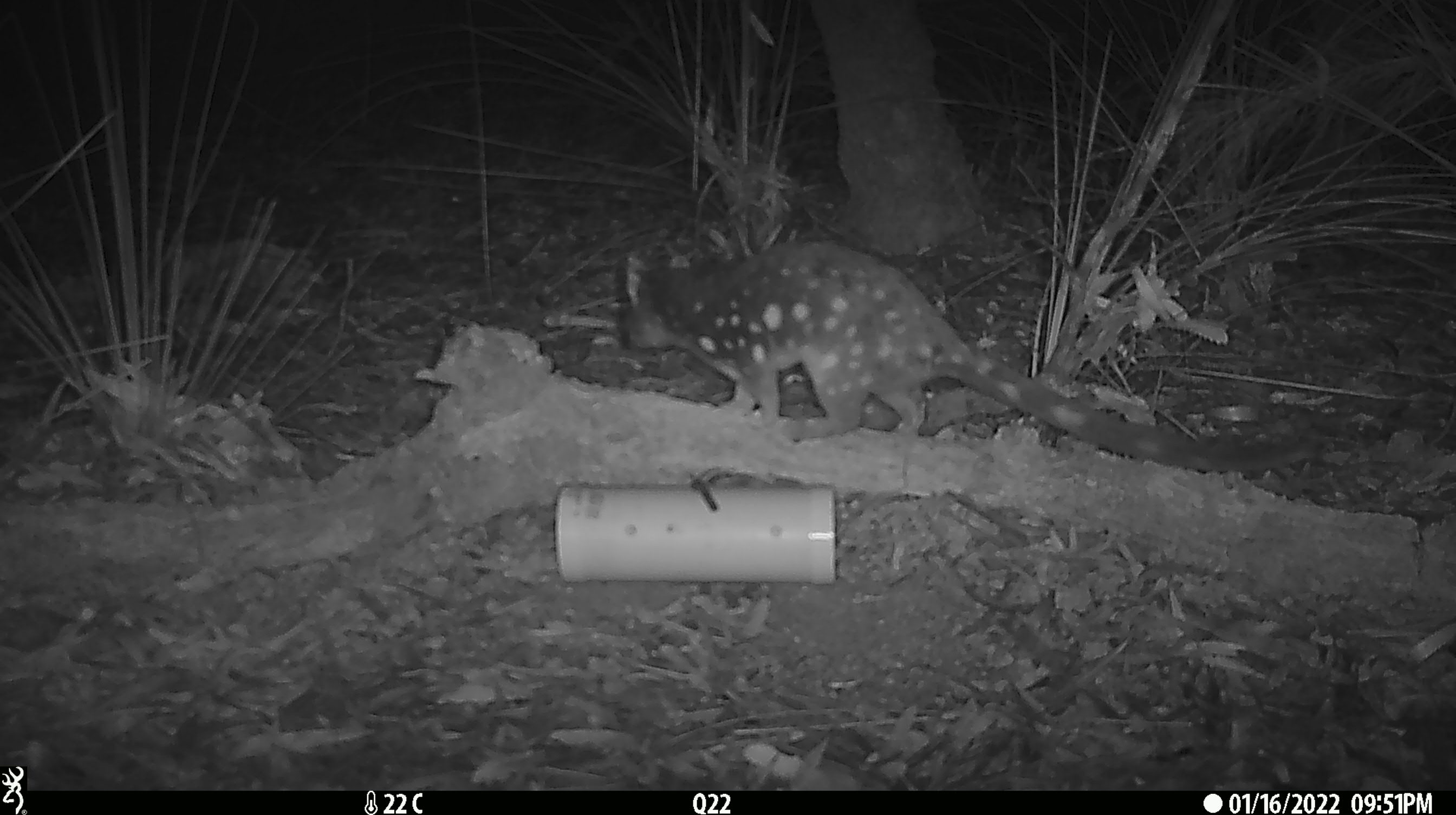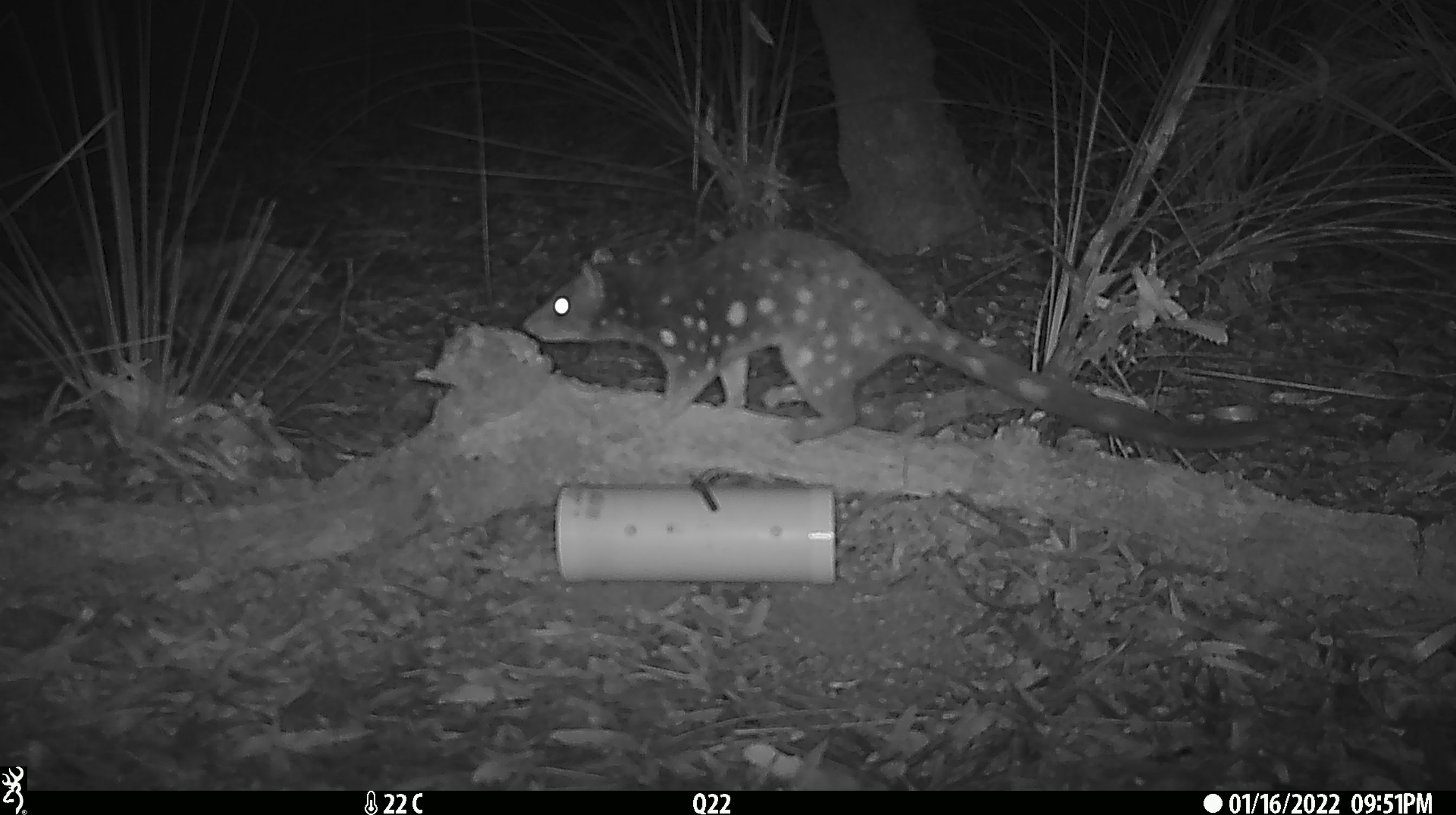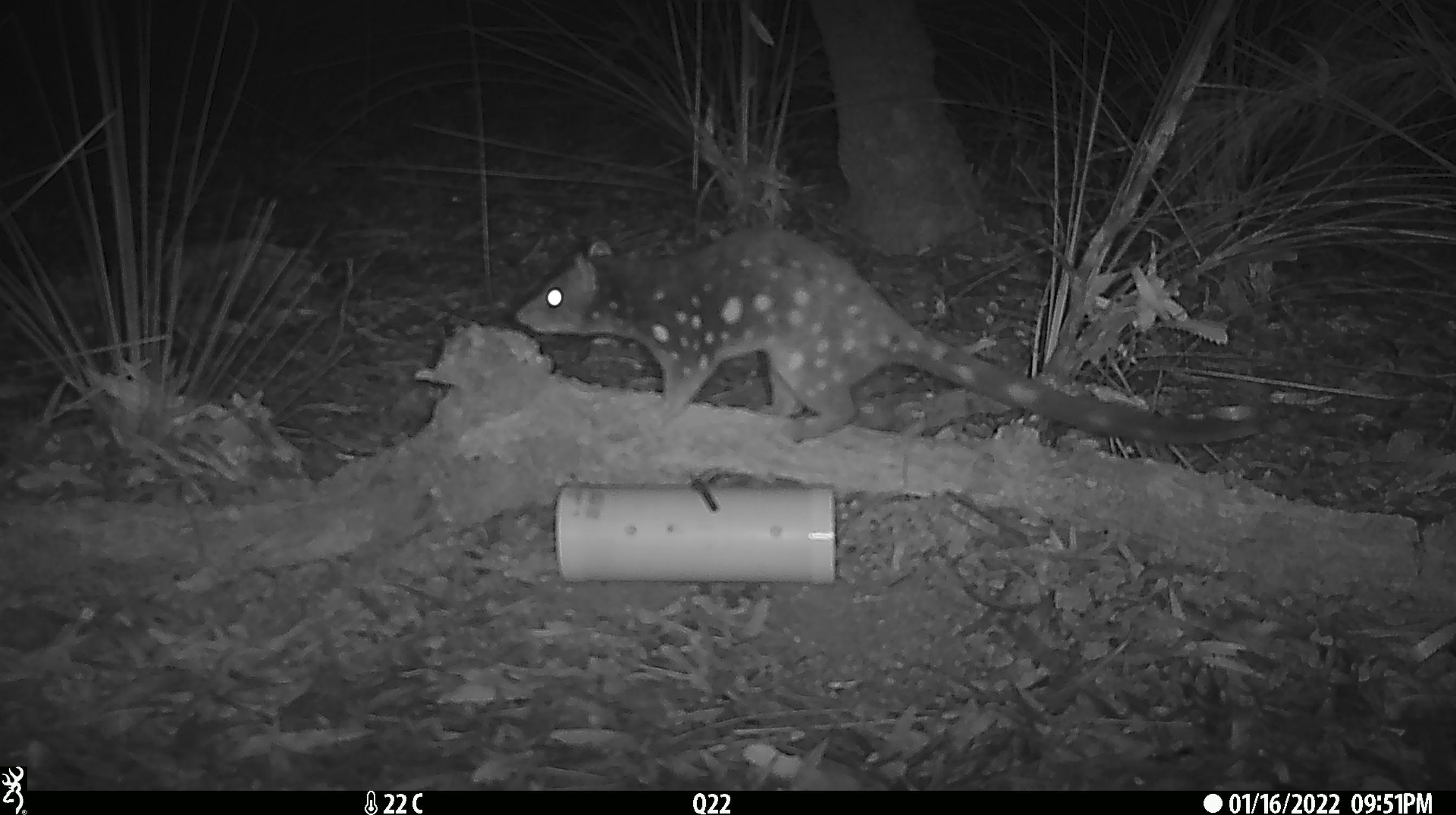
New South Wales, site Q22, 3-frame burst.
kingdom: Animalia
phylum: Chordata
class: Mammalia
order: Dasyuromorphia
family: Dasyuridae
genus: Dasyurus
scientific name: Dasyurus maculatus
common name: spotted-tailed quoll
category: quoll